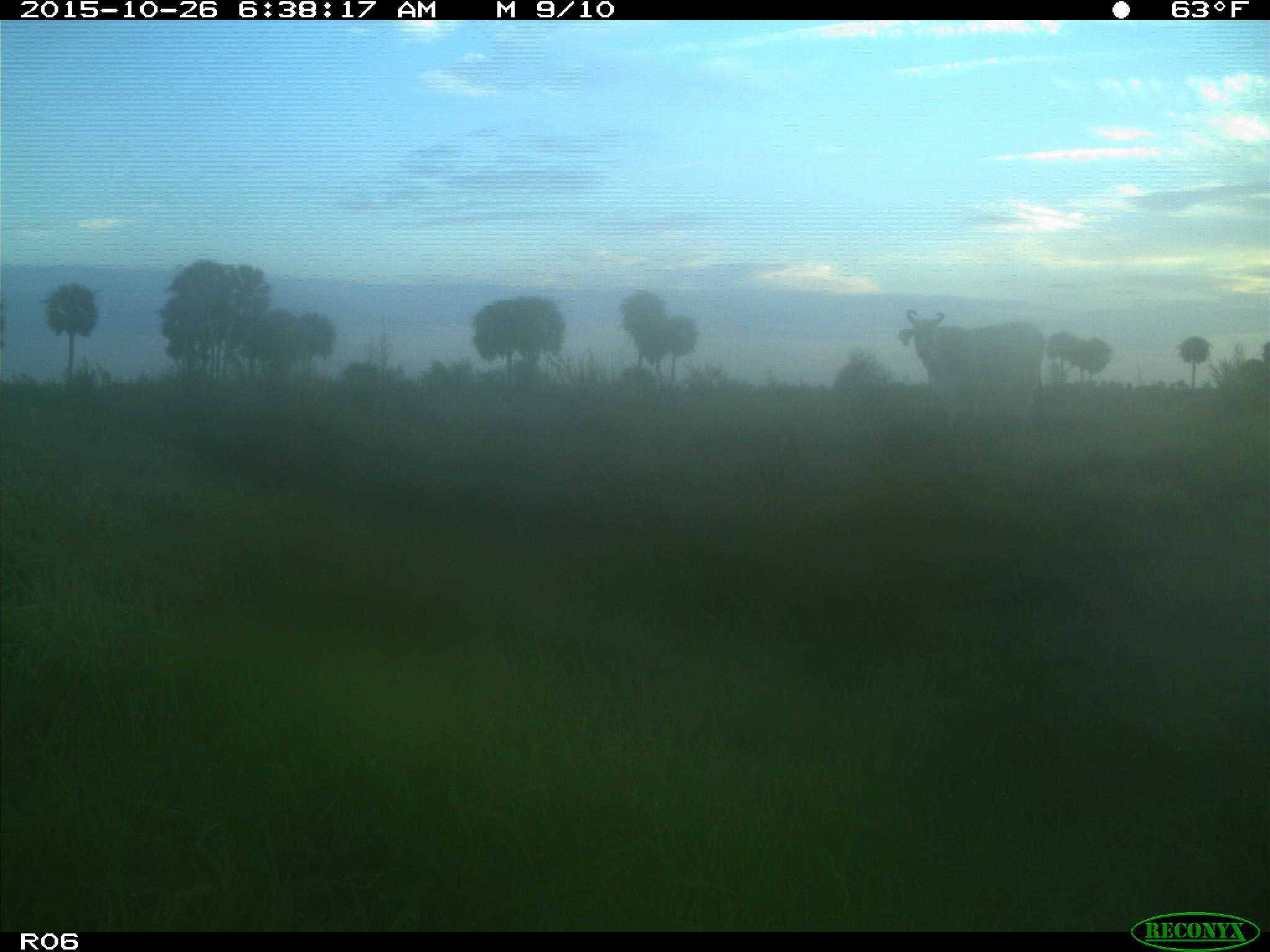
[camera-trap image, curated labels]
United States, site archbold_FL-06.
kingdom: Animalia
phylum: Chordata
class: Mammalia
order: Artiodactyla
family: Bovidae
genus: Bos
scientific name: Bos taurus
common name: domestic cow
Bos taurus (domestic cow).